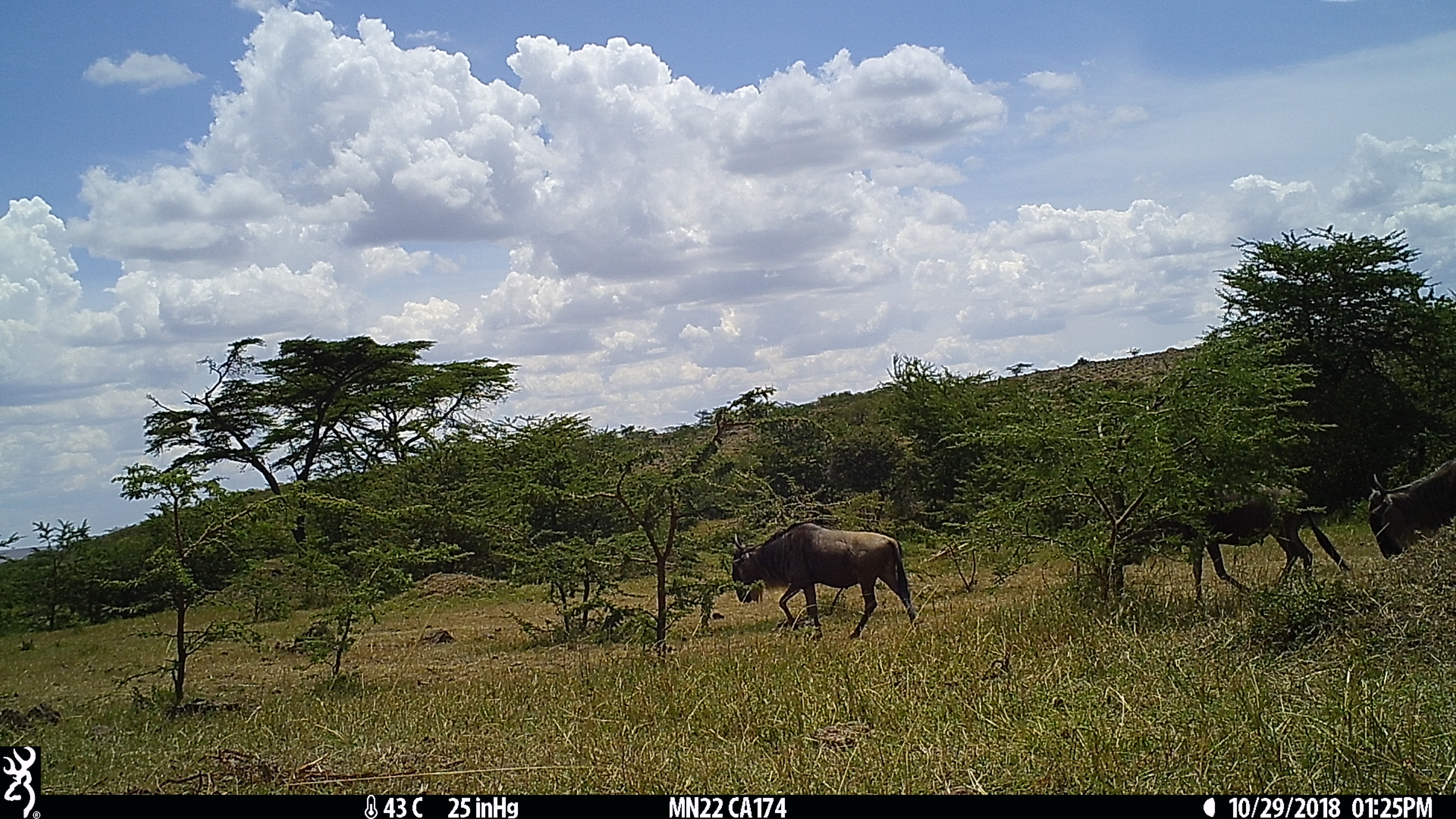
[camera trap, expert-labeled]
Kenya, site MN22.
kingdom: Animalia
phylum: Chordata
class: Mammalia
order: Artiodactyla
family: Bovidae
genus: Connochaetes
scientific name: Connochaetes taurinus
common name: blue wildebeest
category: wildebeest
Wildebeest (blue wildebeest) (Connochaetes taurinus).